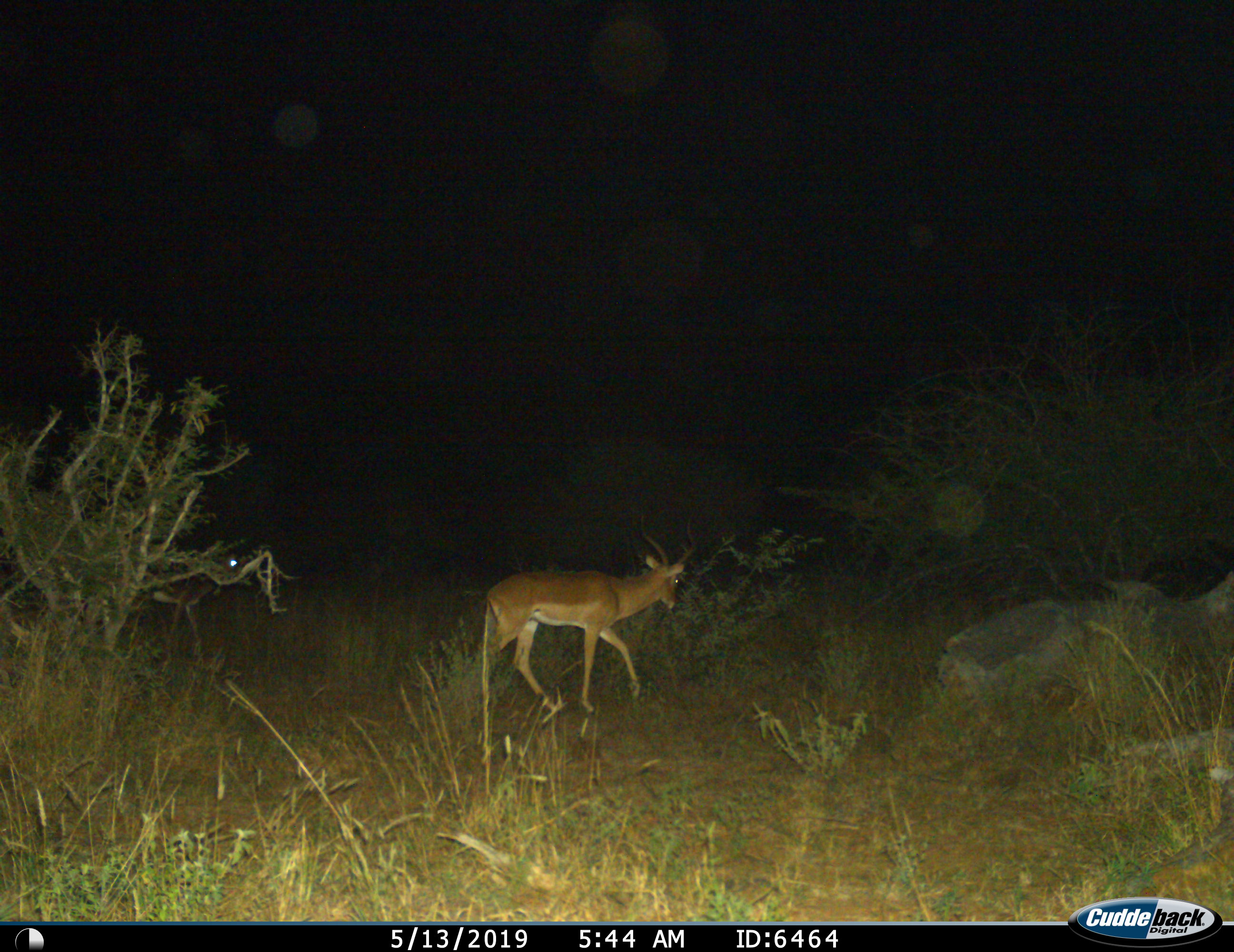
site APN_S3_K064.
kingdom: Animalia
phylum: Chordata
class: Mammalia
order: Artiodactyla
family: Bovidae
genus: Aepyceros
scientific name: Aepyceros melampus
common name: impala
Impala (Aepyceros melampus), count 1. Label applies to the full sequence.